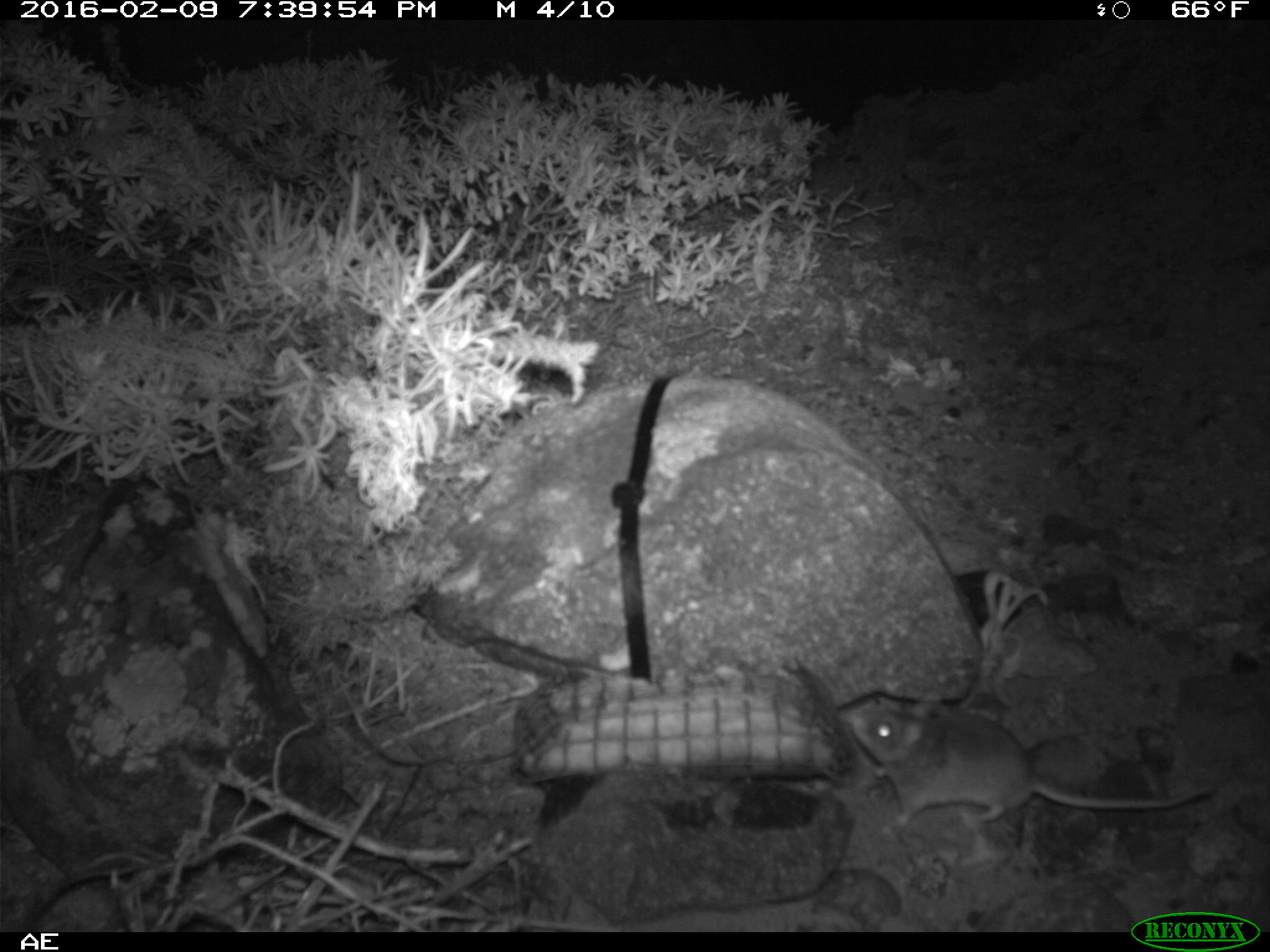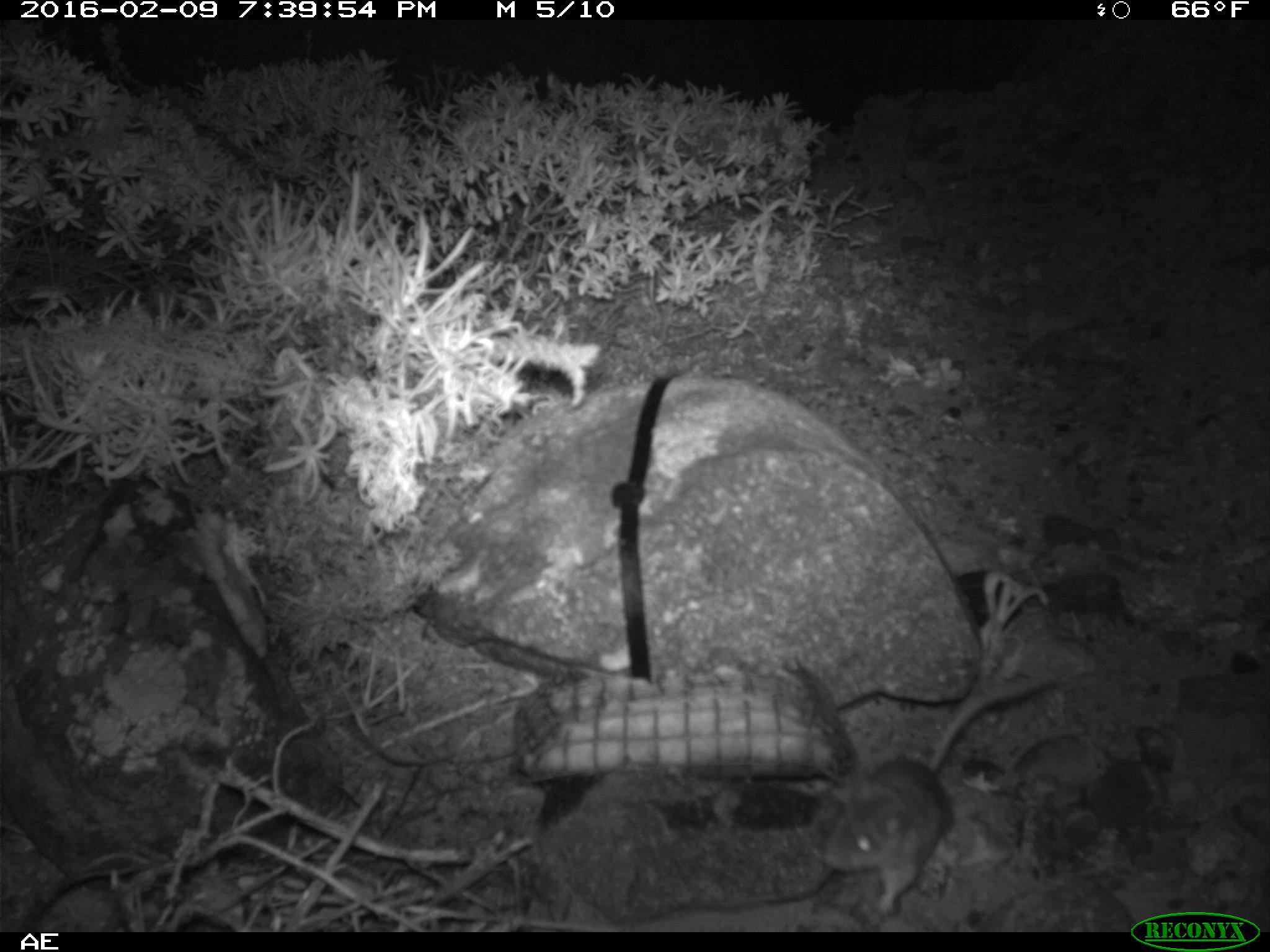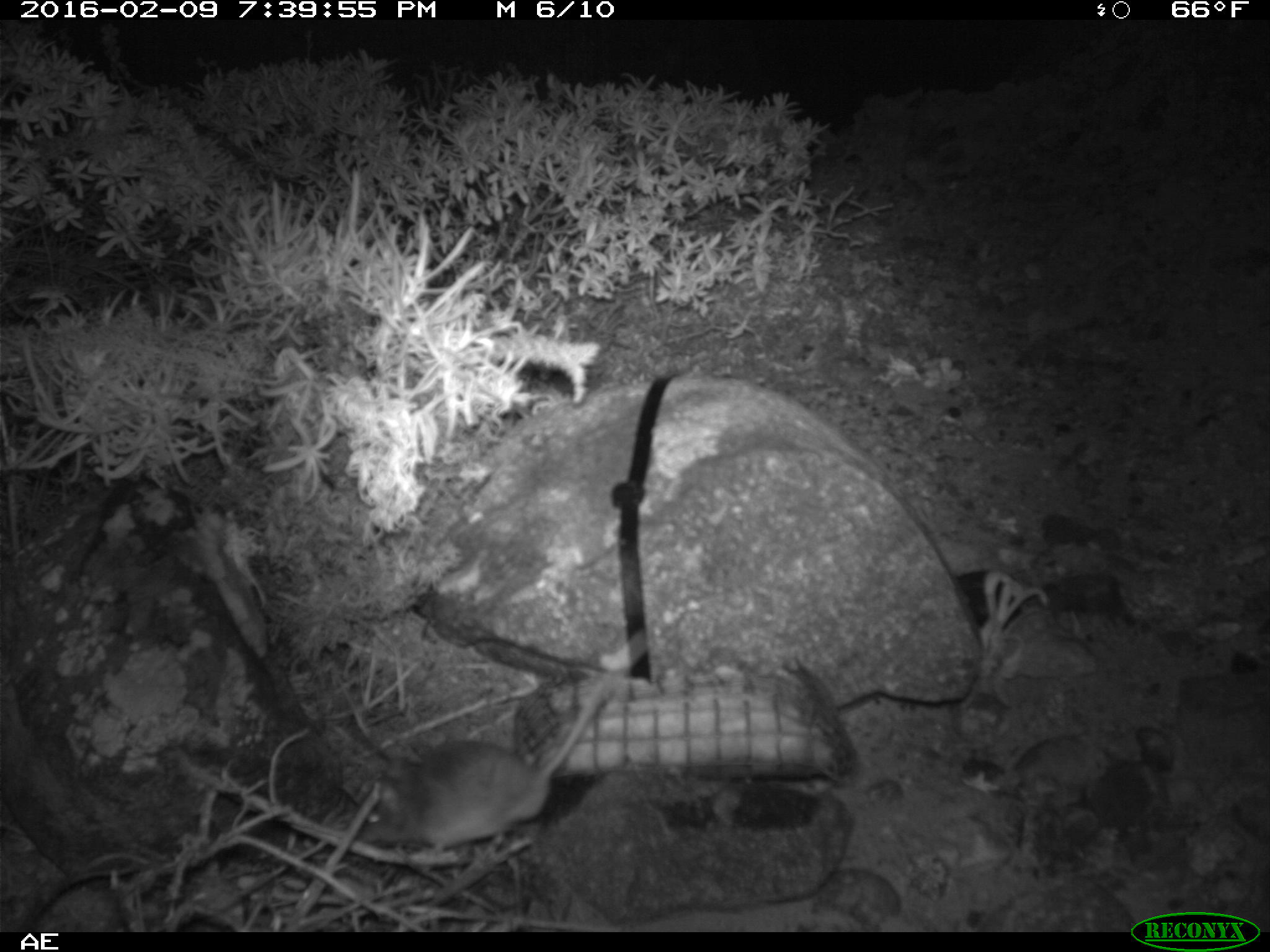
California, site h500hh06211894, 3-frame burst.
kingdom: Animalia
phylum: Chordata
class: Mammalia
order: Rodentia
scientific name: Rodentia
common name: rodent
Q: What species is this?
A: Rodent (Rodentia).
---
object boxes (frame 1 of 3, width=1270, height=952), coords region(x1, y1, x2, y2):
rodent: region(851, 703, 1212, 826)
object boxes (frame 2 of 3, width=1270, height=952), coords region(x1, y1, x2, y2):
rodent: region(820, 672, 1055, 915)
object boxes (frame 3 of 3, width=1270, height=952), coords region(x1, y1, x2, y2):
rodent: region(345, 633, 650, 857)